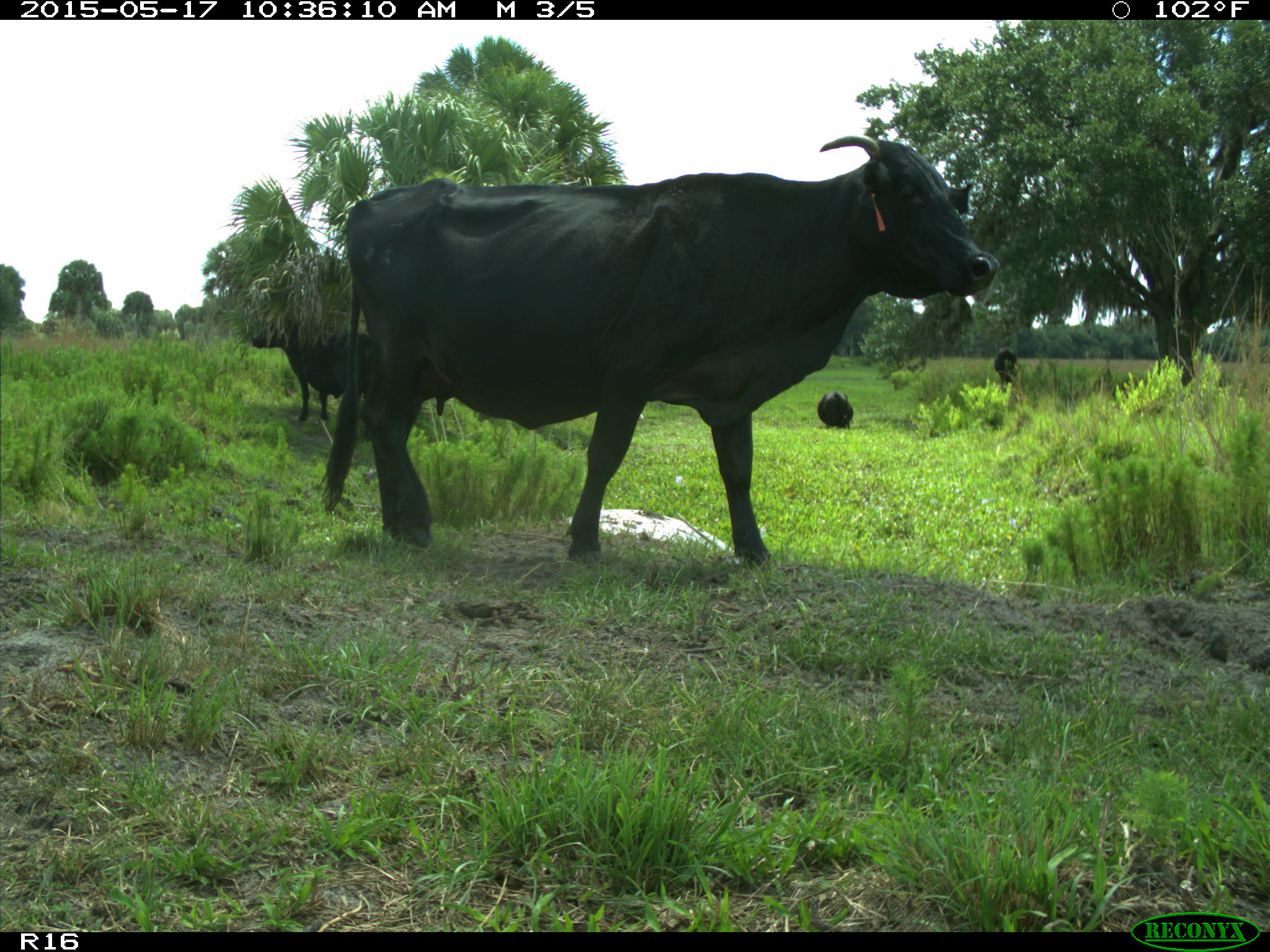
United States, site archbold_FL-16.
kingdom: Animalia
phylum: Chordata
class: Mammalia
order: Artiodactyla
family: Bovidae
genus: Bos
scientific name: Bos taurus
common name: domestic cow